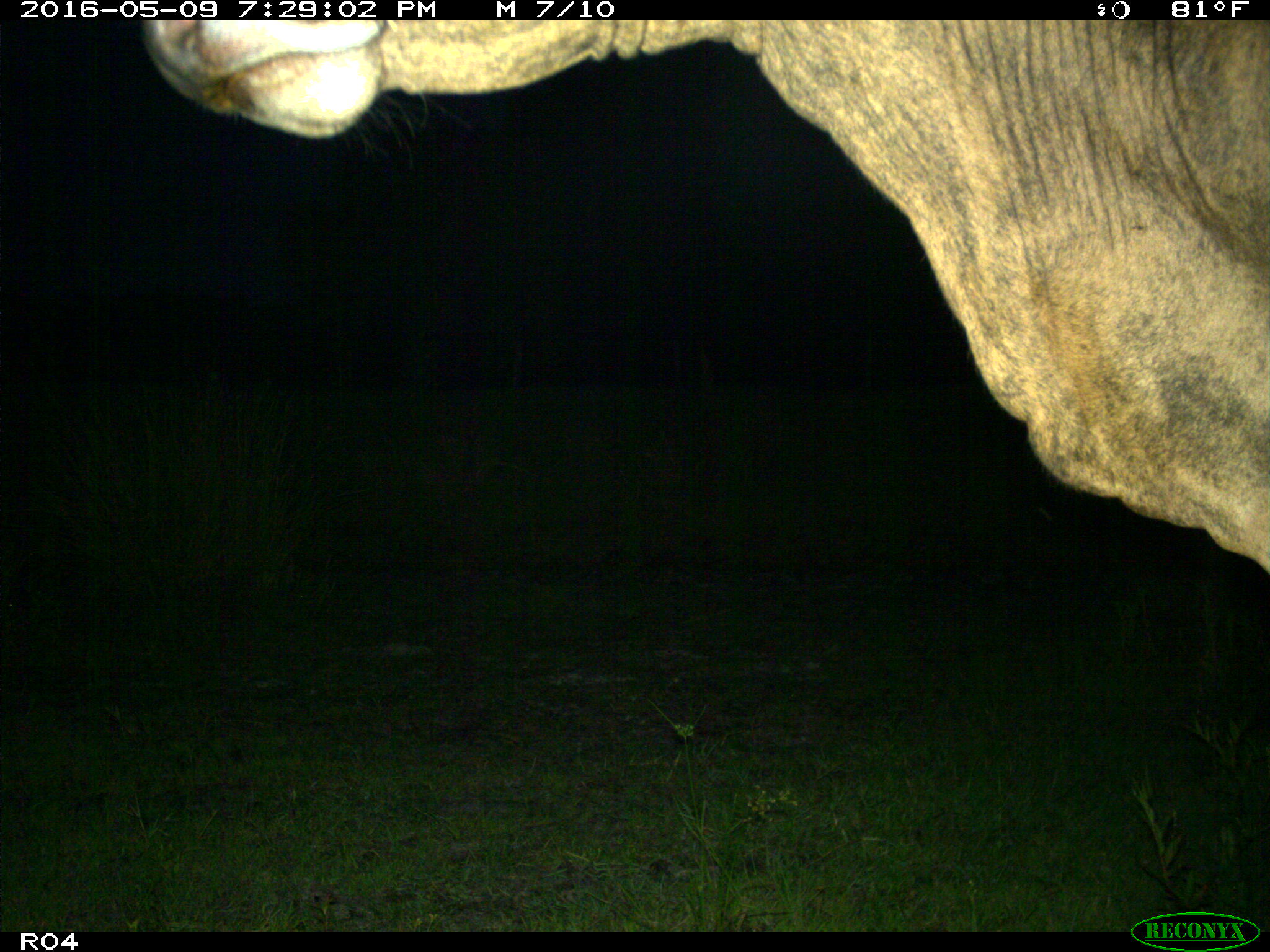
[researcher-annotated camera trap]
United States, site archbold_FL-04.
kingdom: Animalia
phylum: Chordata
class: Mammalia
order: Artiodactyla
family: Bovidae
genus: Bos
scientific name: Bos taurus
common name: domestic cow